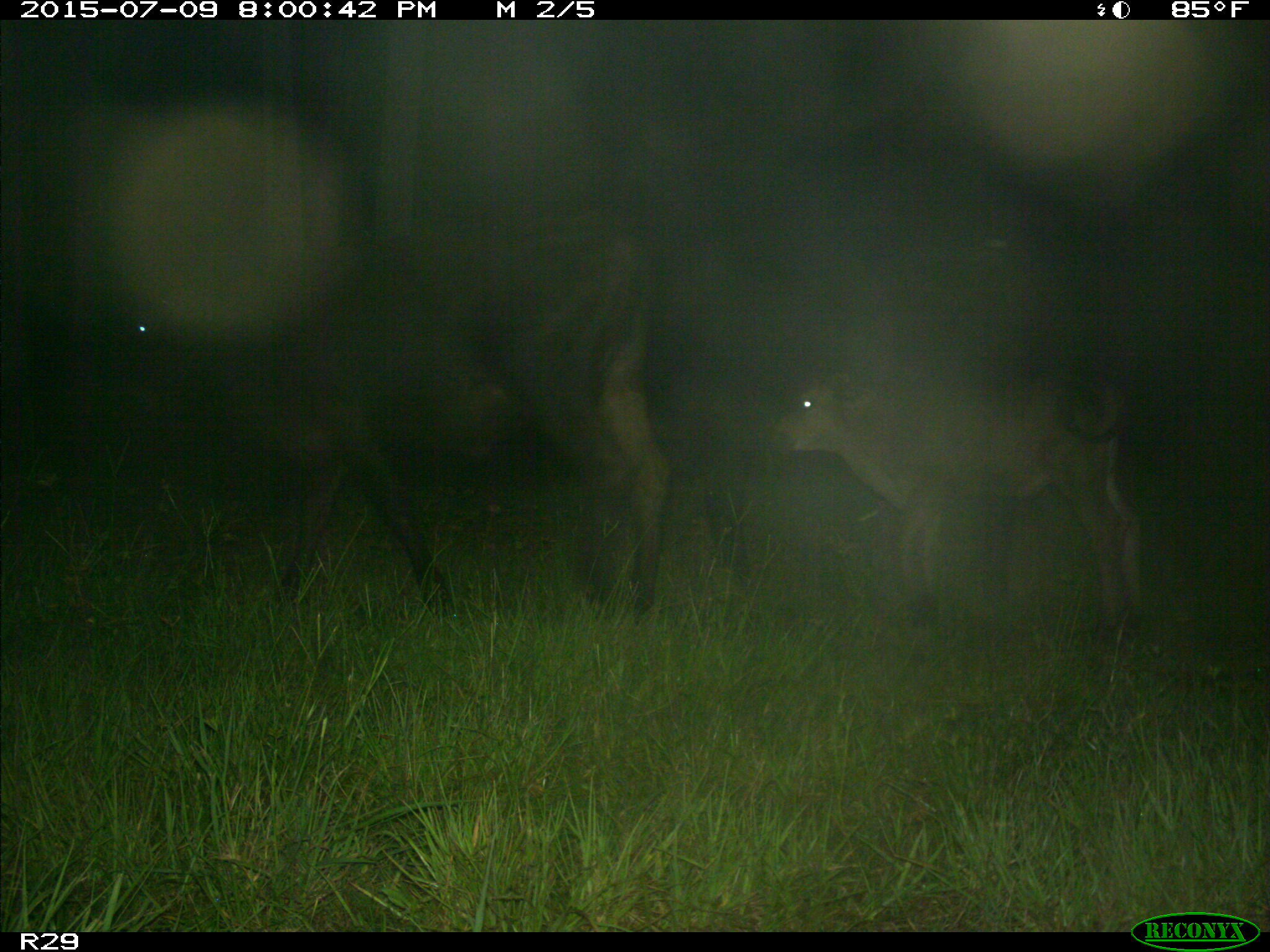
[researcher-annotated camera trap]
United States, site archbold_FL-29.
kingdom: Animalia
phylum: Chordata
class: Mammalia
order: Artiodactyla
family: Bovidae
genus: Bos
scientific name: Bos taurus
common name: domestic cow